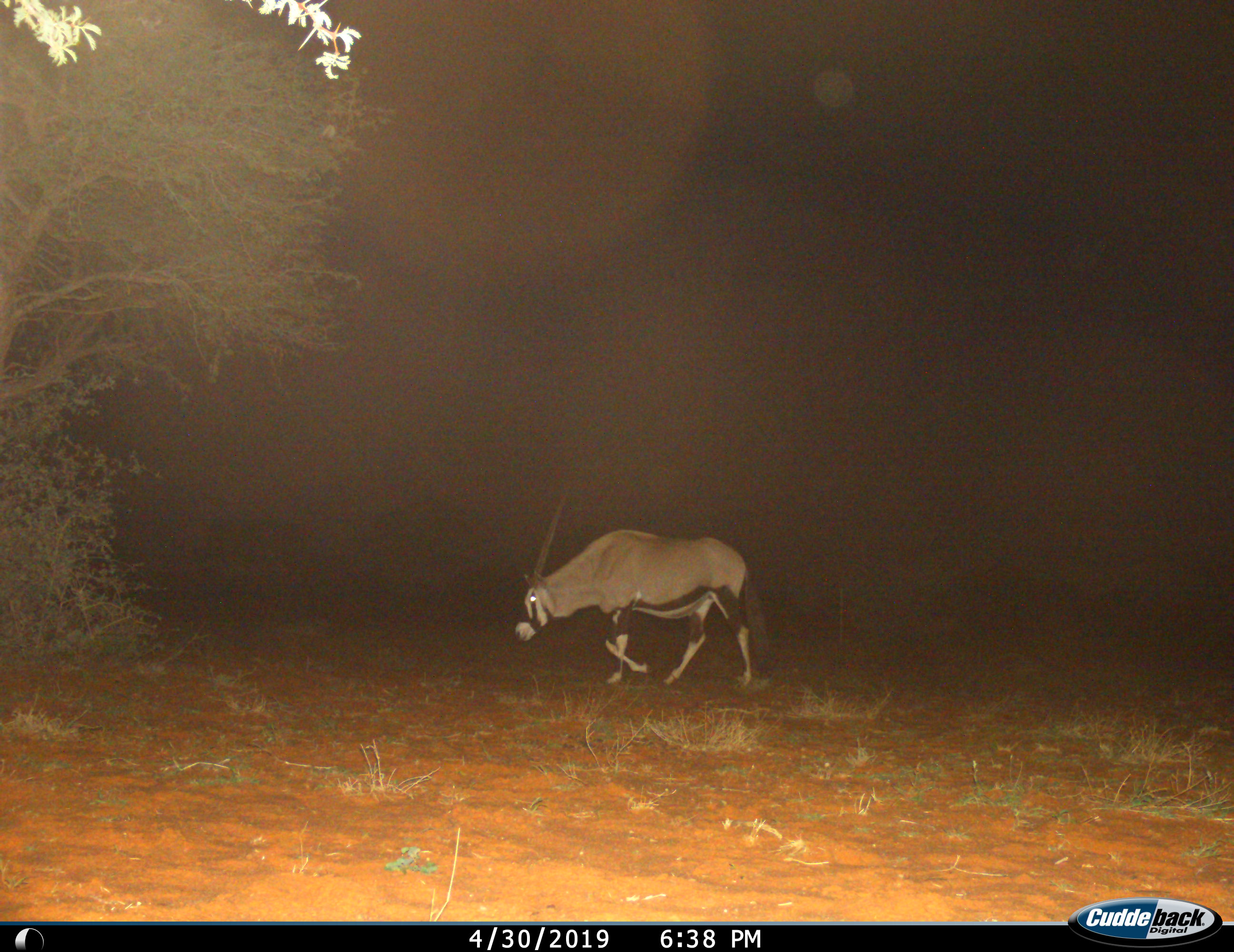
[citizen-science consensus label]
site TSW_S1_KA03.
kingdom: Animalia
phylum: Chordata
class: Mammalia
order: Artiodactyla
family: Bovidae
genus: Oryx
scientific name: Oryx gazella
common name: gemsbok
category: oryx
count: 1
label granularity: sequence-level